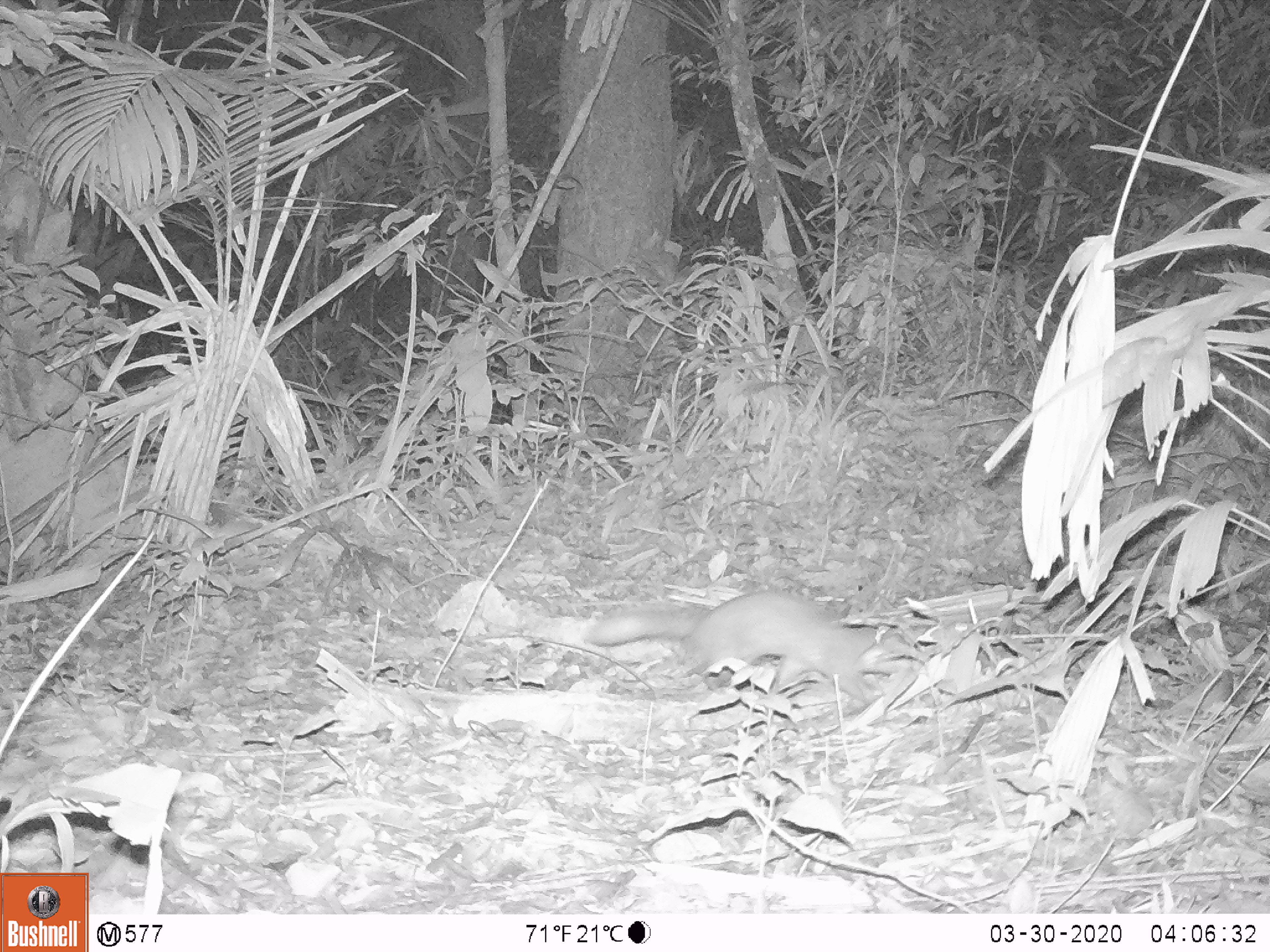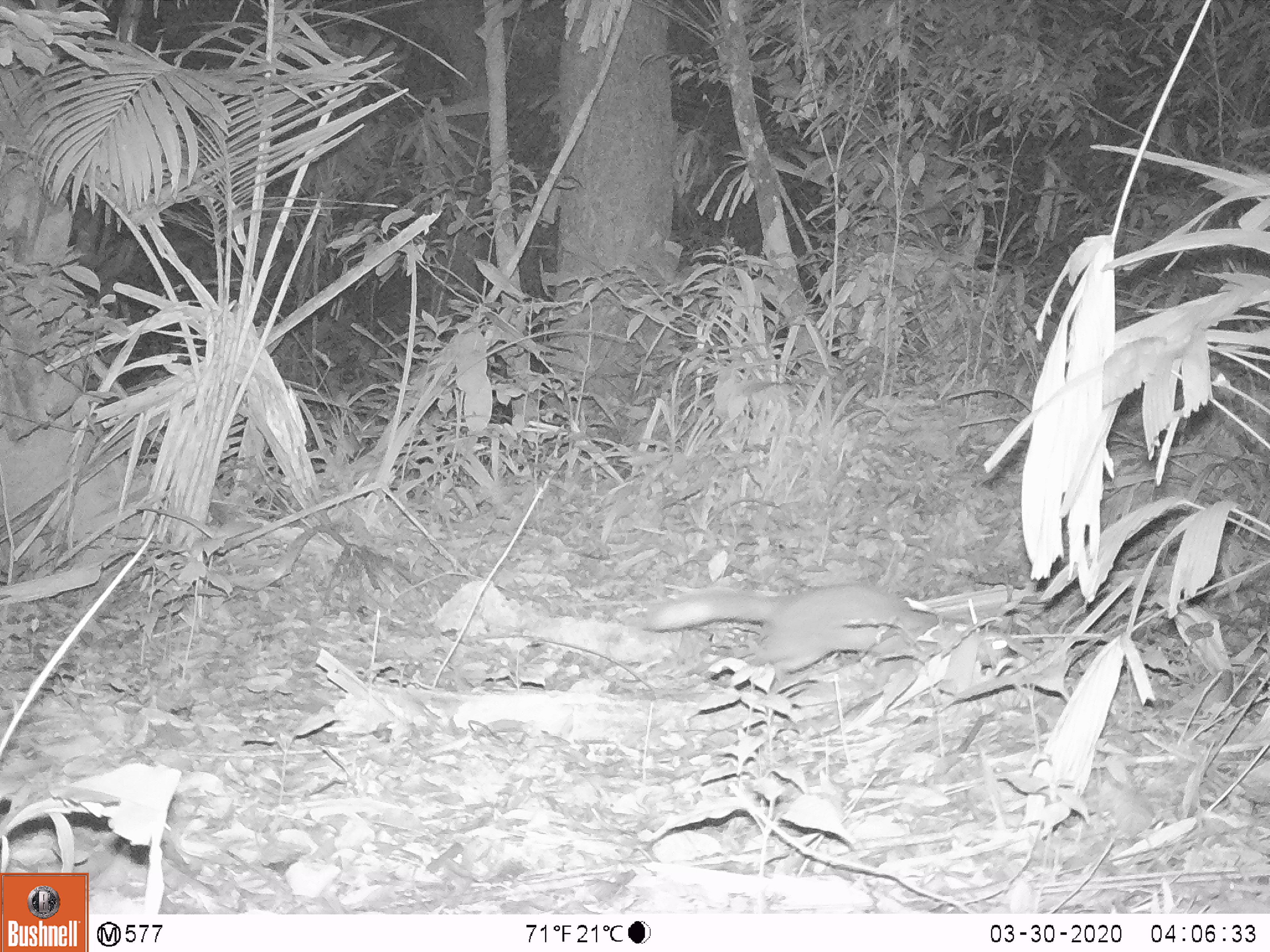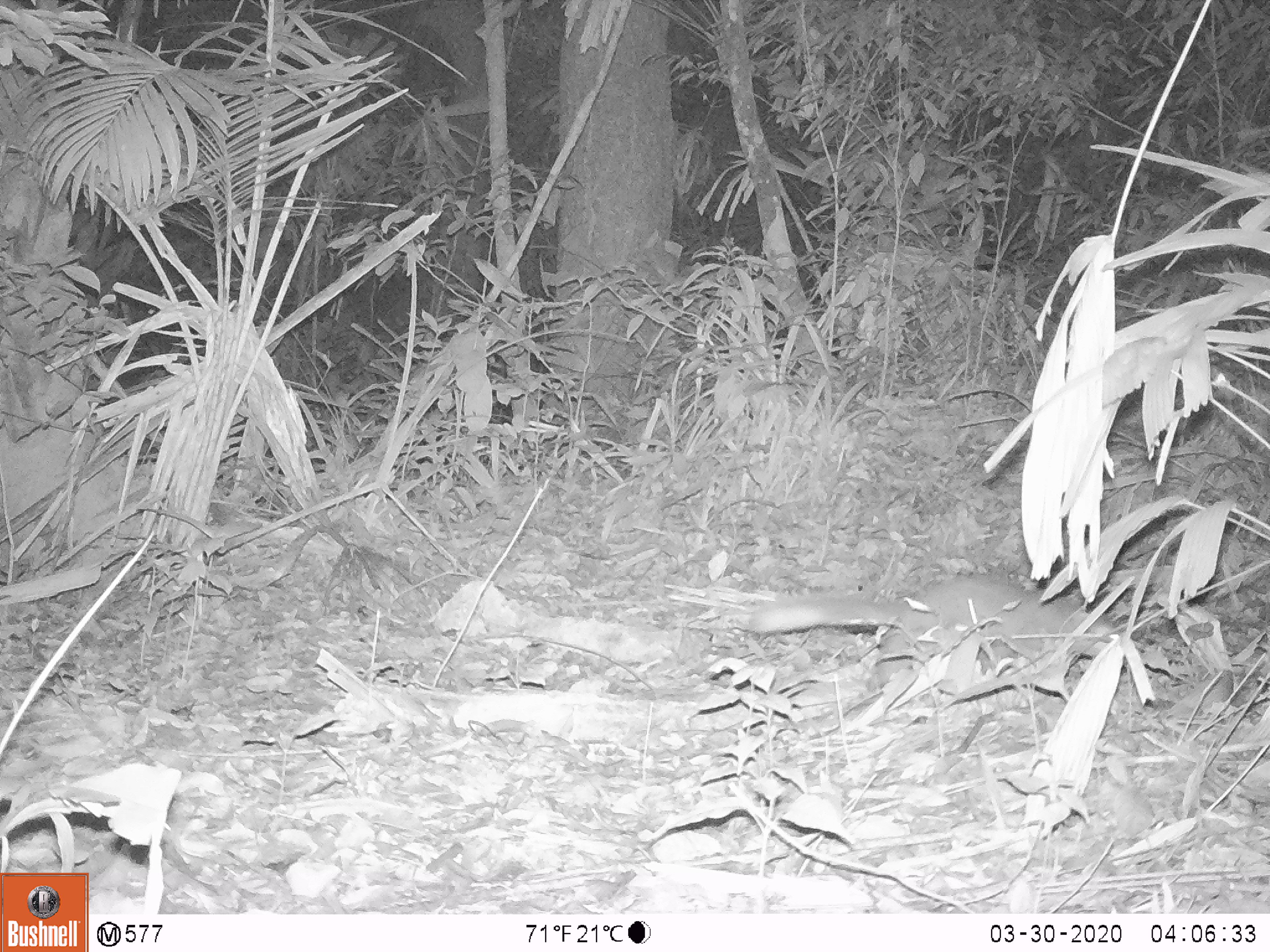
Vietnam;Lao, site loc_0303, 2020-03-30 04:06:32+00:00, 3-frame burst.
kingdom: Animalia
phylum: Chordata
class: Mammalia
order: Carnivora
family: Mustelidae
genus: Melogale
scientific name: Melogale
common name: ferret badger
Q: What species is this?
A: Ferret badger (Melogale).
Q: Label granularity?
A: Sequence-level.